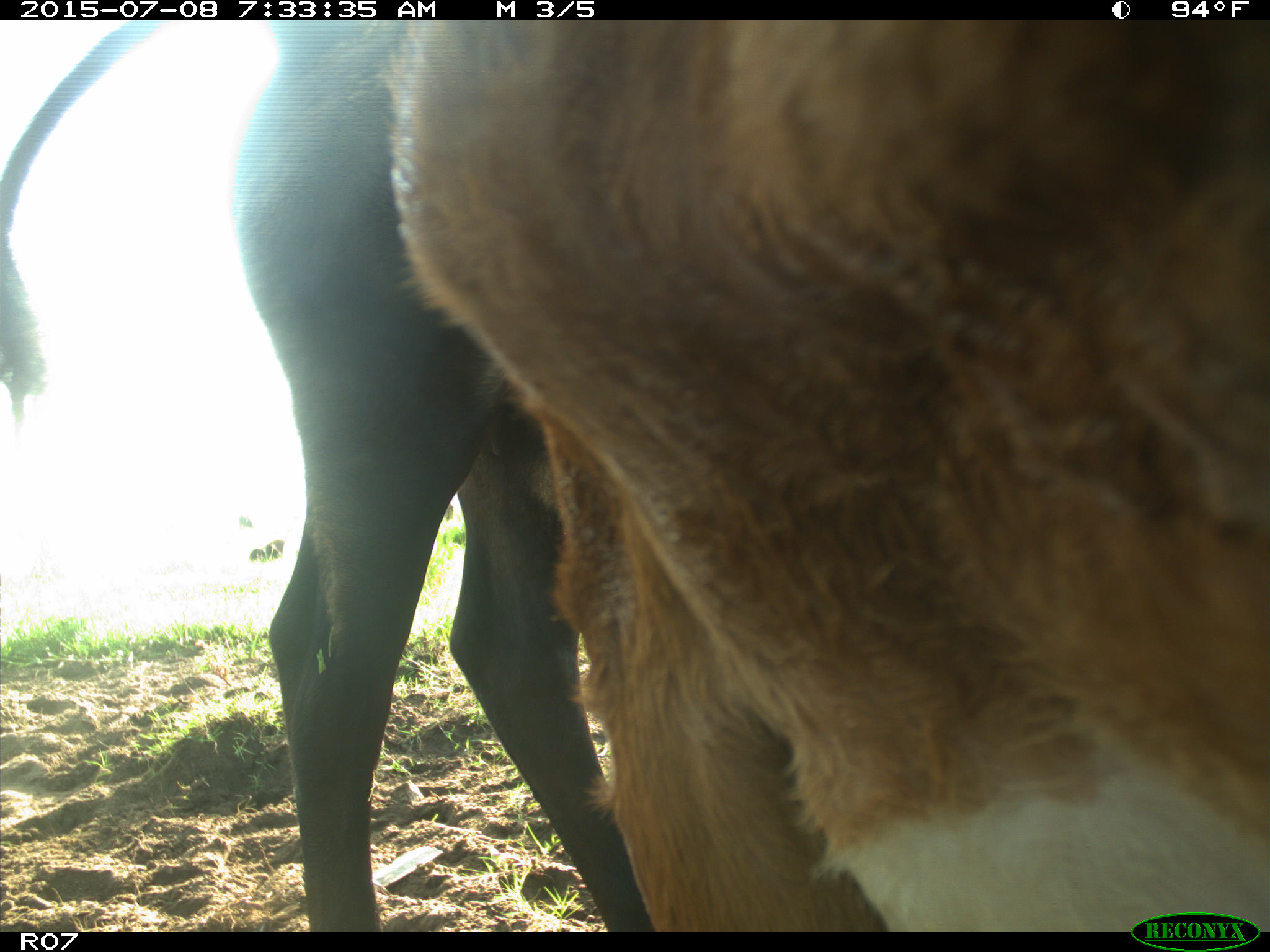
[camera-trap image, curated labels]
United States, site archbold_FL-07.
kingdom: Animalia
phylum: Chordata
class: Mammalia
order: Artiodactyla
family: Bovidae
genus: Bos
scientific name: Bos taurus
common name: domestic cow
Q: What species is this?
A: Bos taurus (domestic cow).